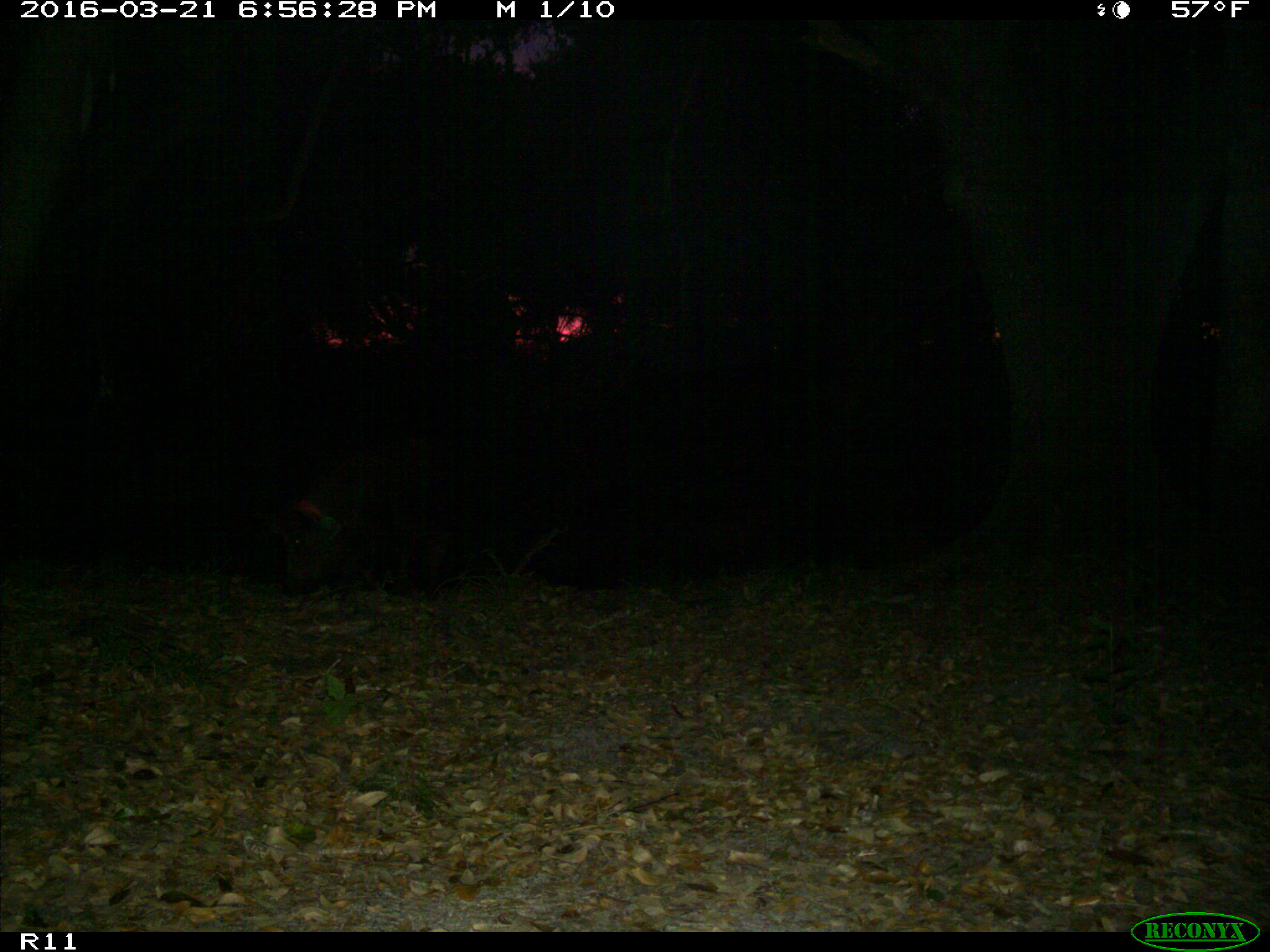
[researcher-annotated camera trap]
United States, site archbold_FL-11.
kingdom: Animalia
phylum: Chordata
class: Mammalia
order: Artiodactyla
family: Suidae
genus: Sus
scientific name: Sus scrofa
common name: wild boar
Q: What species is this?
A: Sus scrofa (wild boar).